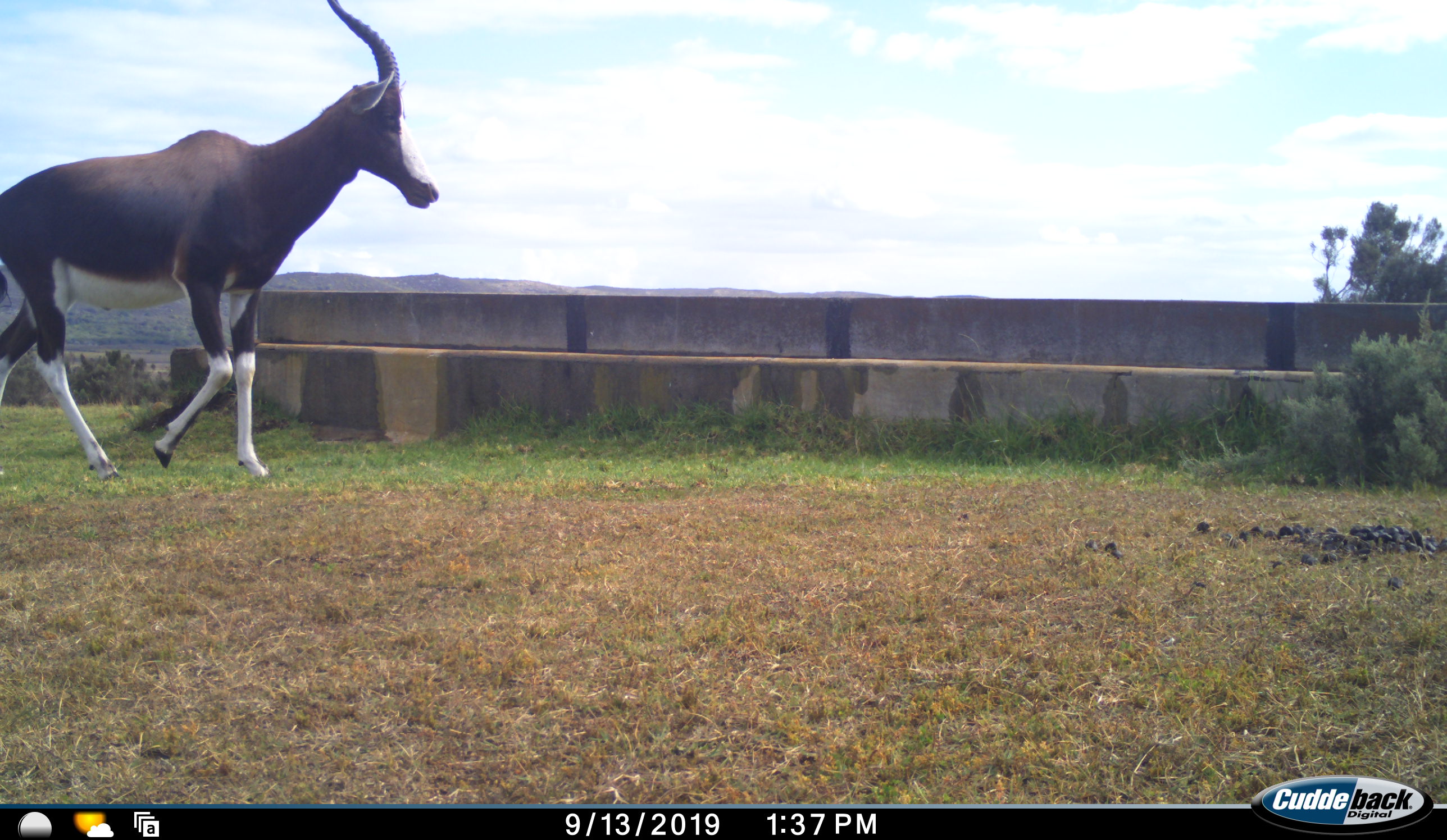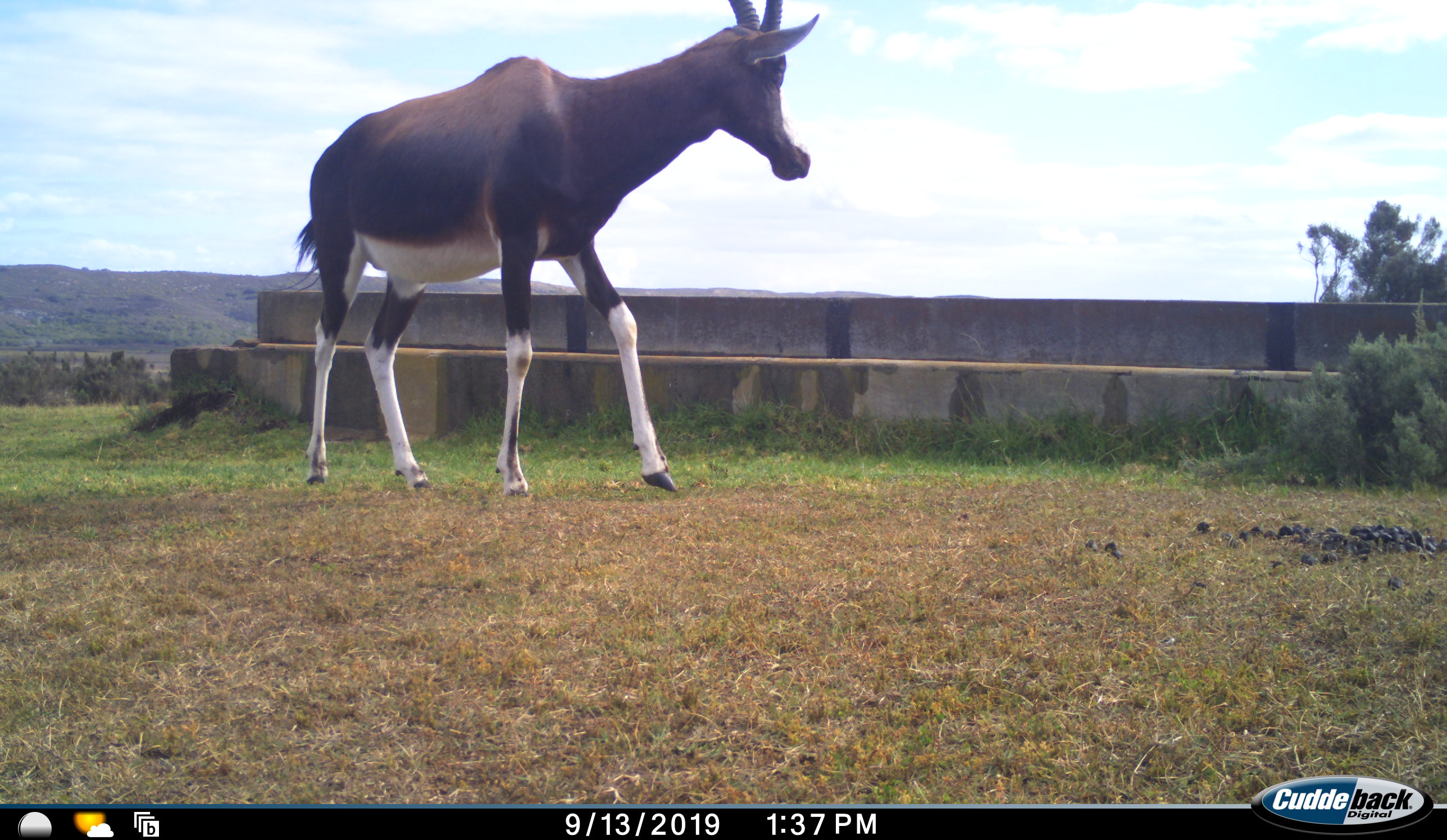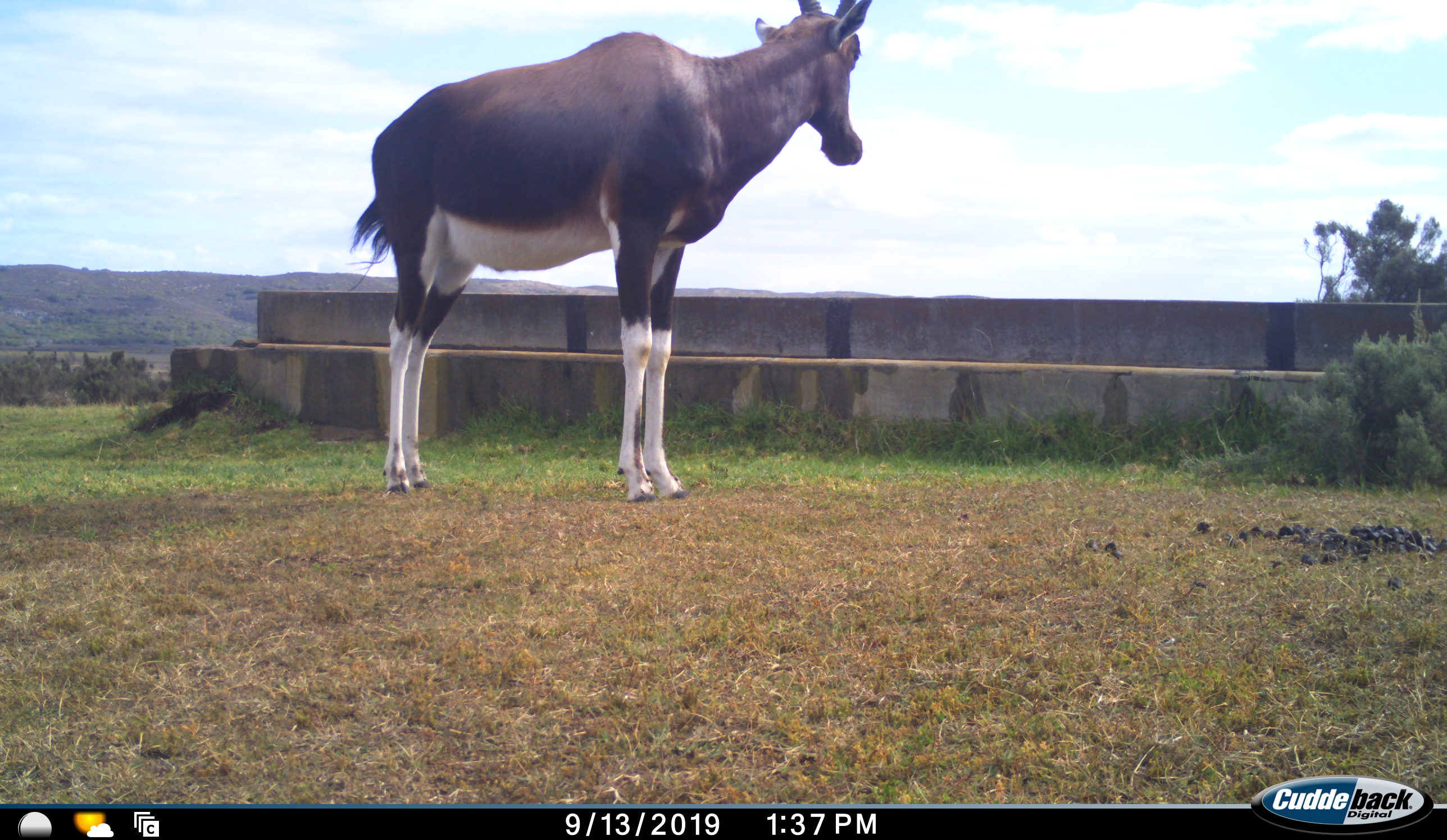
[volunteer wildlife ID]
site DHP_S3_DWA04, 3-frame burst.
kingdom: Animalia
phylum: Chordata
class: Mammalia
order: Artiodactyla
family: Bovidae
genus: Damaliscus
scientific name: Damaliscus pygargus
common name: bontebok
Bontebok (Damaliscus pygargus), count 1. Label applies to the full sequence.